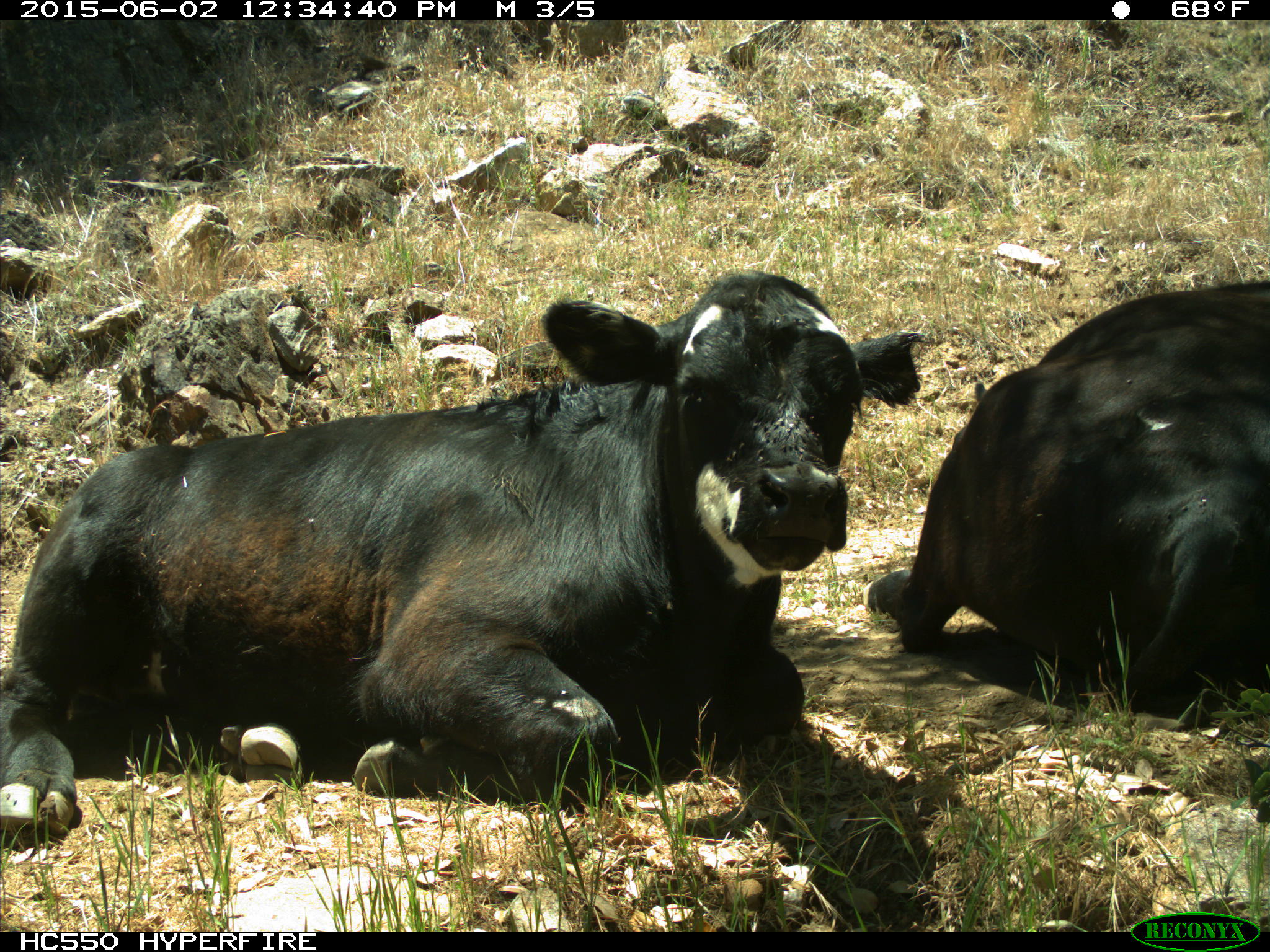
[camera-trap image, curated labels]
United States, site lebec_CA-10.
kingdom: Animalia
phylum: Chordata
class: Mammalia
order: Artiodactyla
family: Bovidae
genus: Bos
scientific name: Bos taurus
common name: domestic cow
Bos taurus (domestic cow).